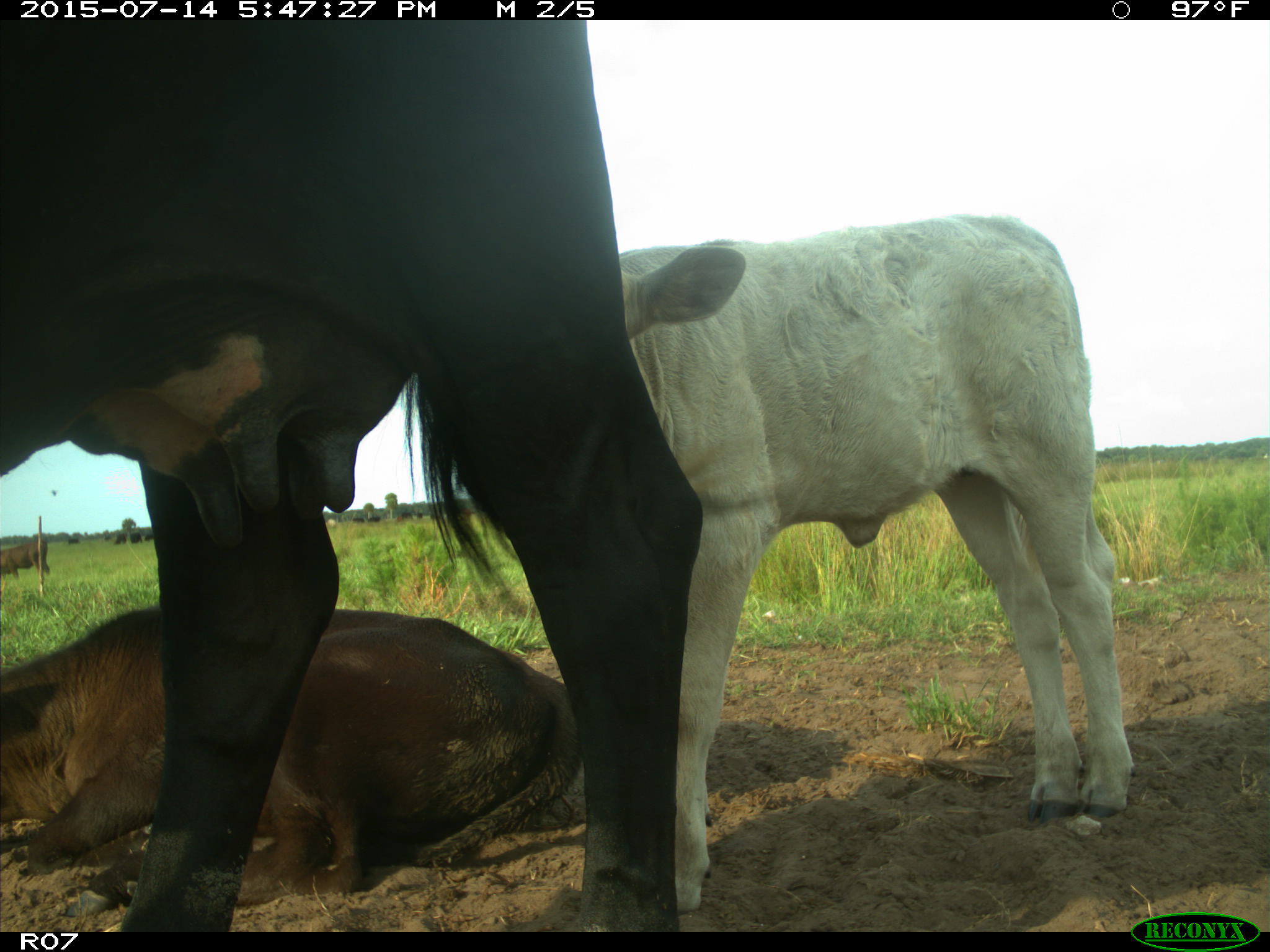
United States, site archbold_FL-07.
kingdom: Animalia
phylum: Chordata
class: Mammalia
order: Artiodactyla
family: Bovidae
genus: Bos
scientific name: Bos taurus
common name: domestic cow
Bos taurus (domestic cow).